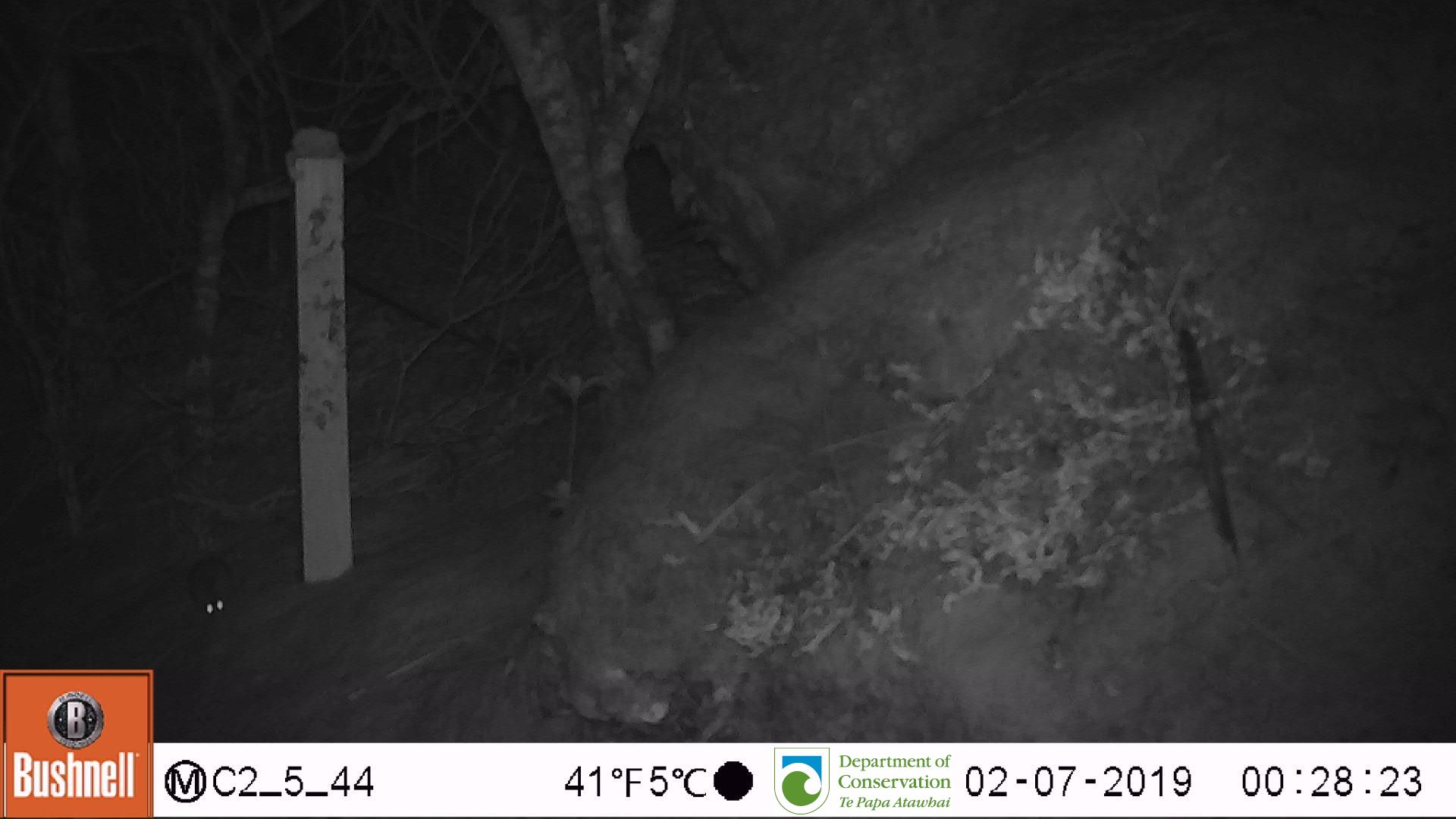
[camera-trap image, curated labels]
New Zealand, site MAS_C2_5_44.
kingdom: Animalia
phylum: Chordata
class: Mammalia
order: Rodentia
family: Muridae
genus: Mus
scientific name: Mus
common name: mouse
Mouse (Mus).